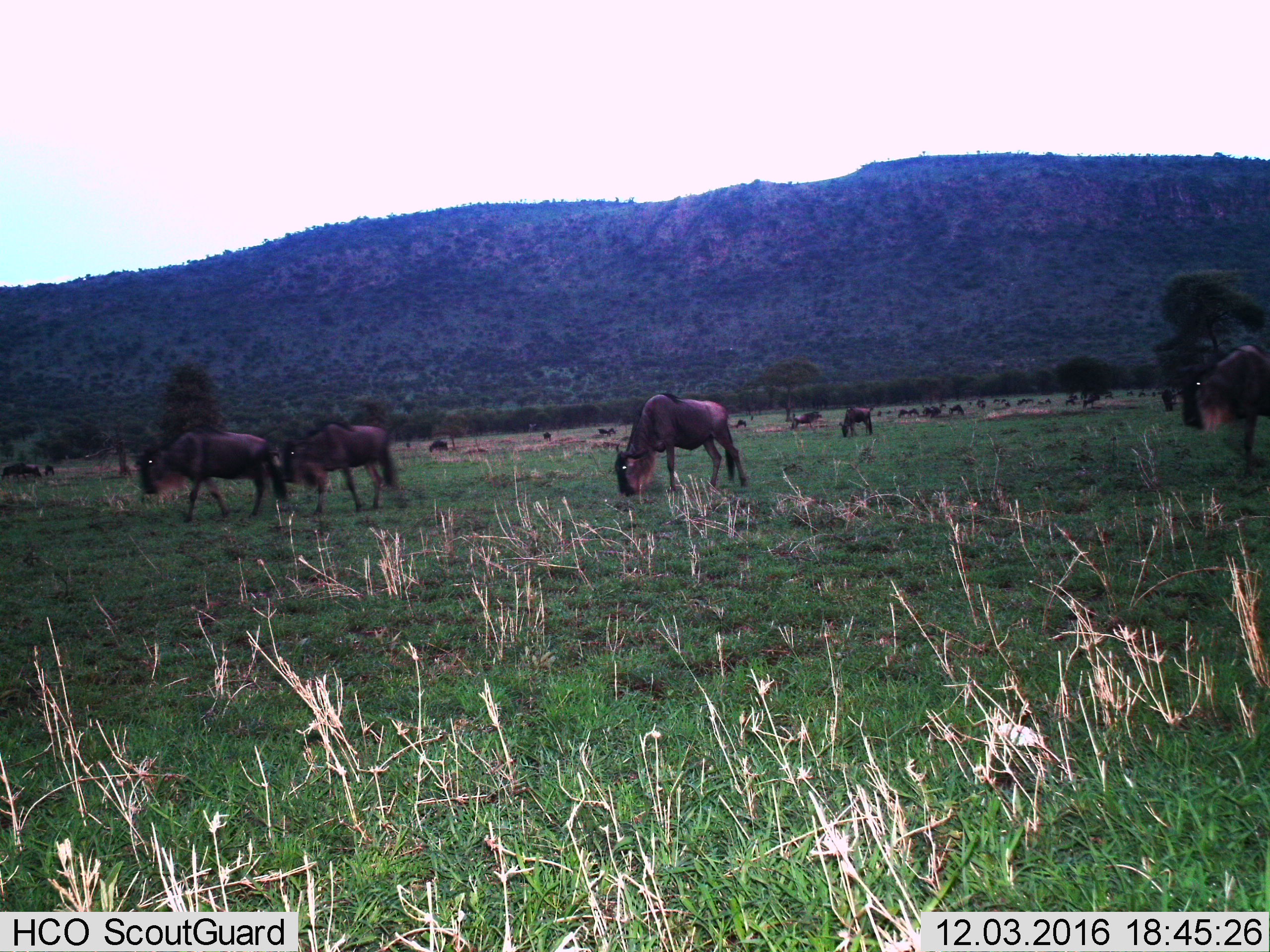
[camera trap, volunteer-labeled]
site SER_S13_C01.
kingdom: Animalia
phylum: Chordata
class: Mammalia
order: Artiodactyla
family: Bovidae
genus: Connochaetes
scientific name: Connochaetes taurinus taurinus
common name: blue wildebeest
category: wildebeestblue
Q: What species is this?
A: Wildebeestblue (blue wildebeest) (Connochaetes taurinus taurinus).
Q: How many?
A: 11-50.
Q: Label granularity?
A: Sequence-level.